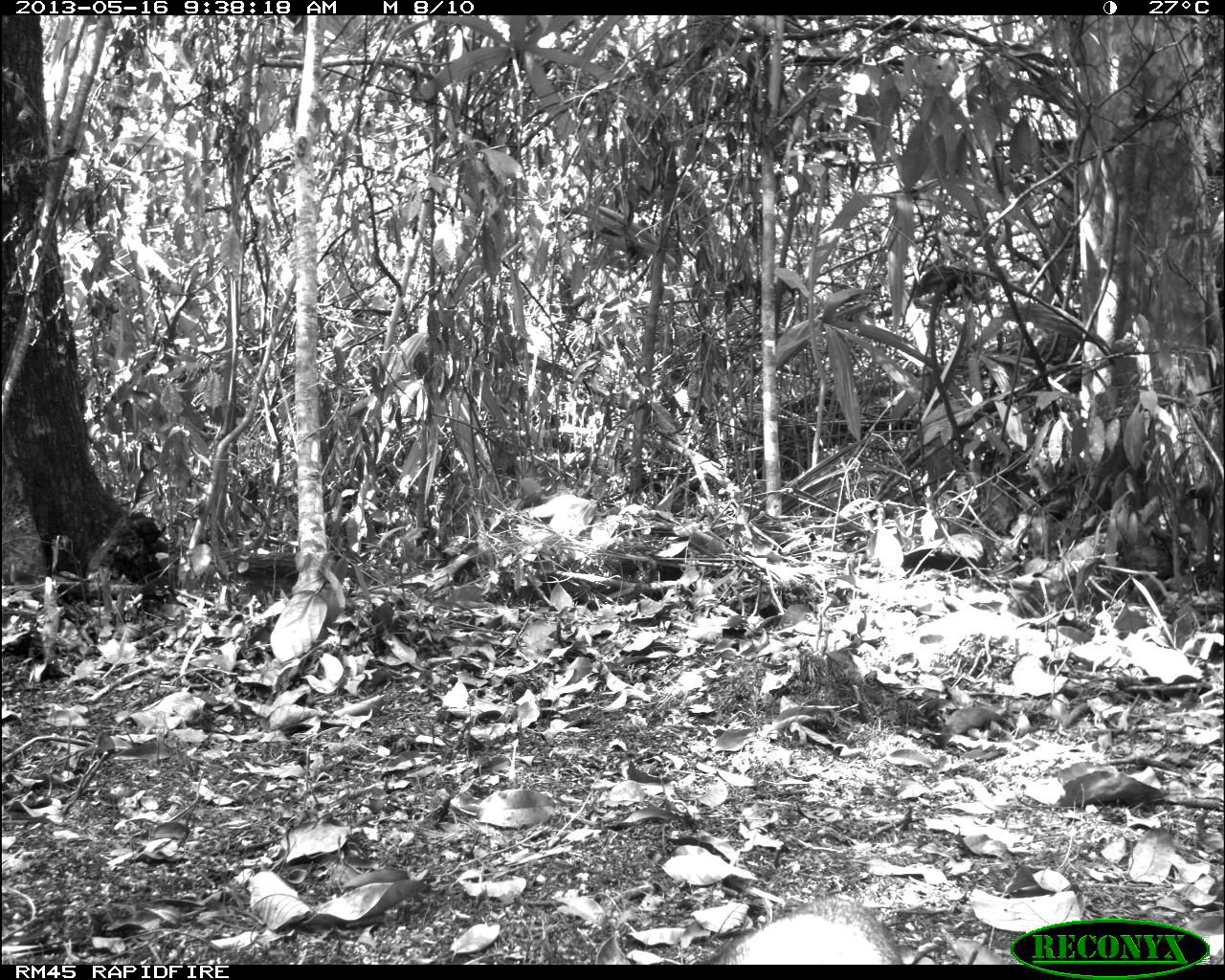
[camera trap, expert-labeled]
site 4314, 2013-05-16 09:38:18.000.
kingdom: Animalia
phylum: Chordata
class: Mammalia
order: Carnivora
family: Canidae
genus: Urocyon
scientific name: Urocyon cinereoargenteus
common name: gray fox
Urocyon cinereoargenteus (gray fox), count 1.